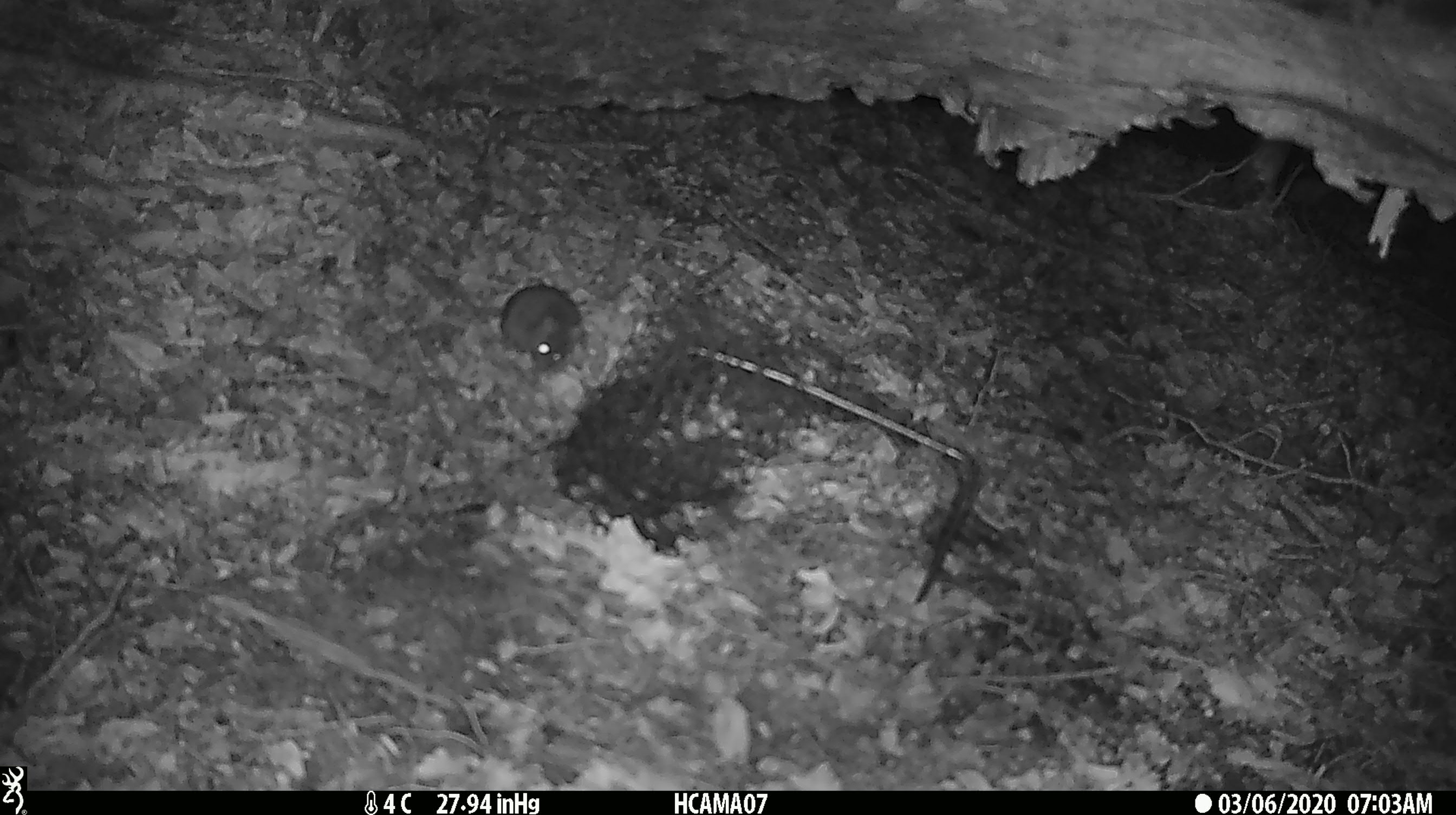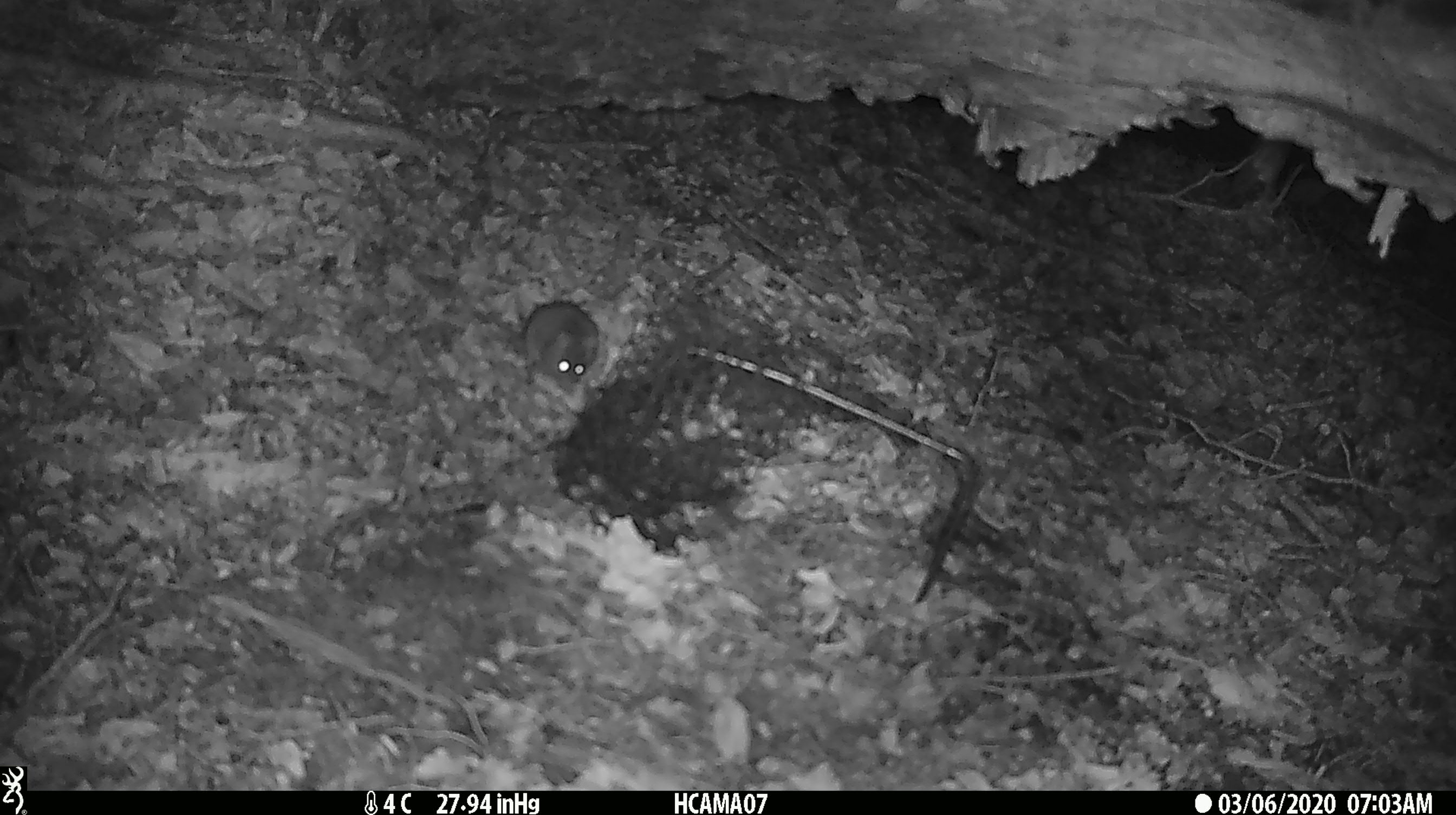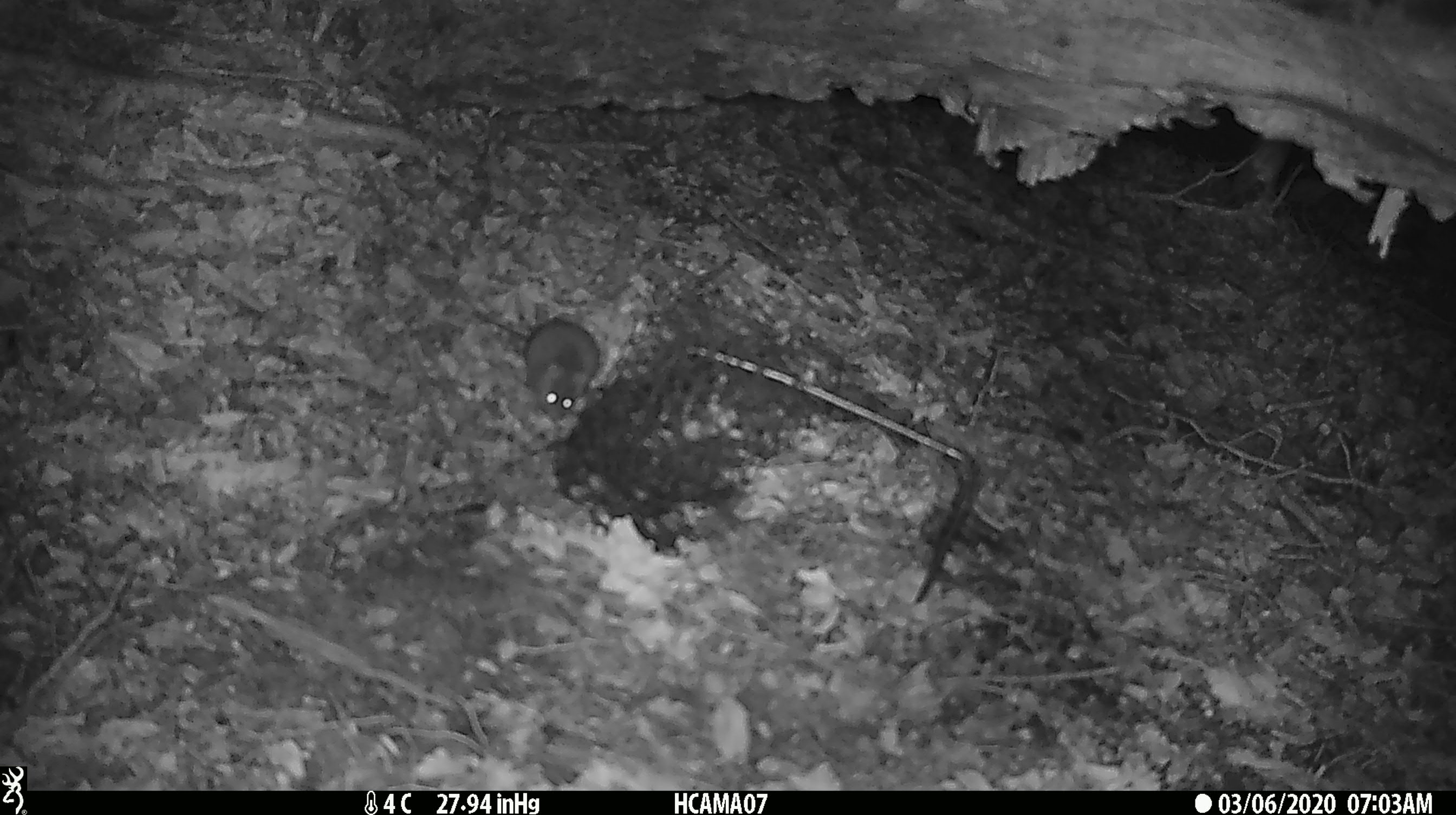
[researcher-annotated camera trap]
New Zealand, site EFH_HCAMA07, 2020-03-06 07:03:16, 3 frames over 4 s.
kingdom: Animalia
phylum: Chordata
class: Mammalia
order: Rodentia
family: Muridae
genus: Mus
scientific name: Mus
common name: mouse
Mouse (Mus).